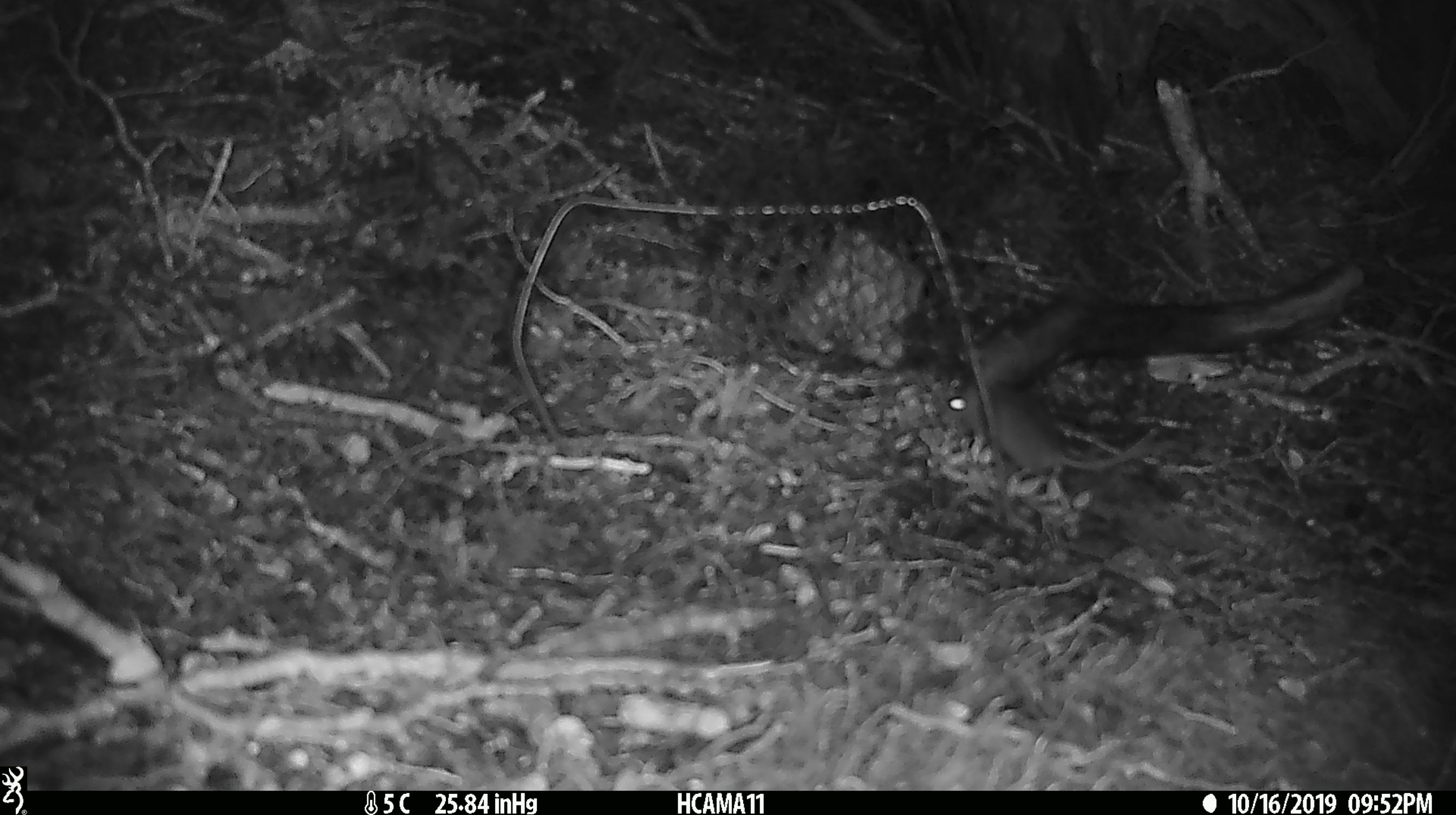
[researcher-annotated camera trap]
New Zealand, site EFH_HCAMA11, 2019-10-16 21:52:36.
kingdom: Animalia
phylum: Chordata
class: Mammalia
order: Rodentia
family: Muridae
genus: Mus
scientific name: Mus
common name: mouse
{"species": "mouse (Mus)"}